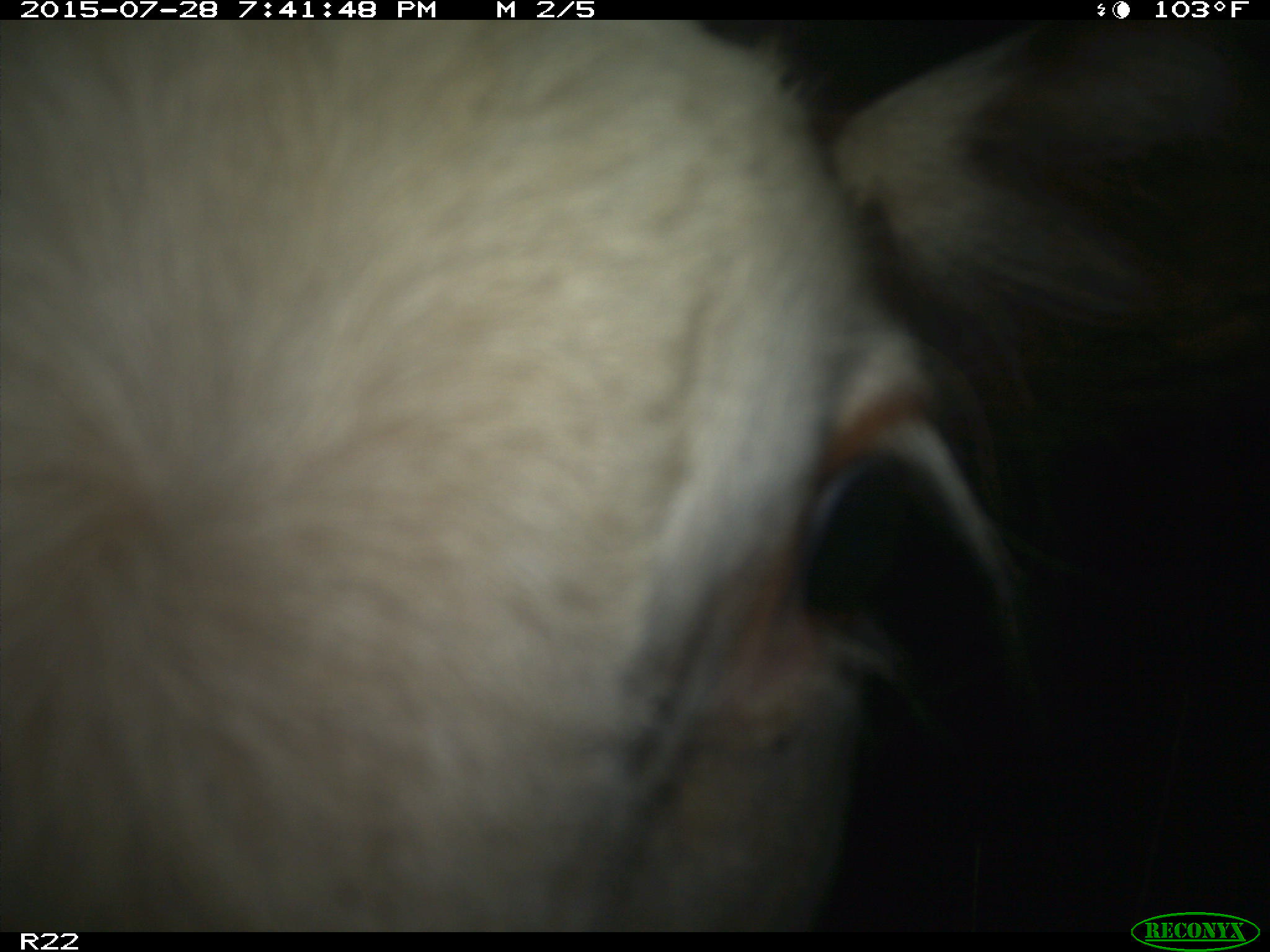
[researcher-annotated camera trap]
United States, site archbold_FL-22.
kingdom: Animalia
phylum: Chordata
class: Mammalia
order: Artiodactyla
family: Bovidae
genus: Bos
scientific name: Bos taurus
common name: domestic cow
Bos taurus (domestic cow).